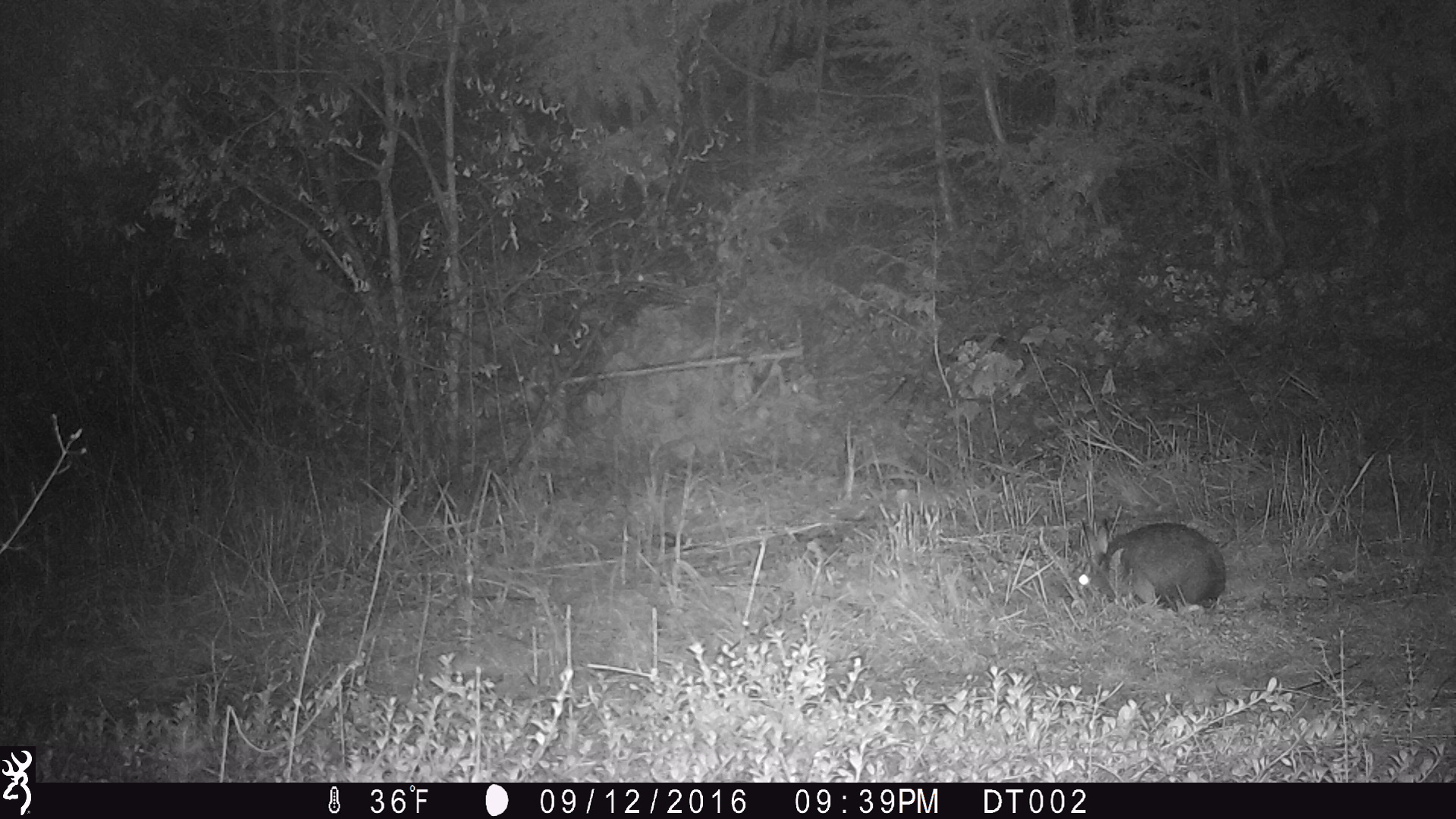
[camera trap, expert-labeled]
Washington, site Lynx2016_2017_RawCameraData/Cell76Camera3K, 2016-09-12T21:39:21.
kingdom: Animalia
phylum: Chordata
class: Mammalia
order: Lagomorpha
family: Leporidae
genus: Lepus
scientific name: Lepus americanus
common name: snowshoe hare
Lepus americanus (snowshoe hare). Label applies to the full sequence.